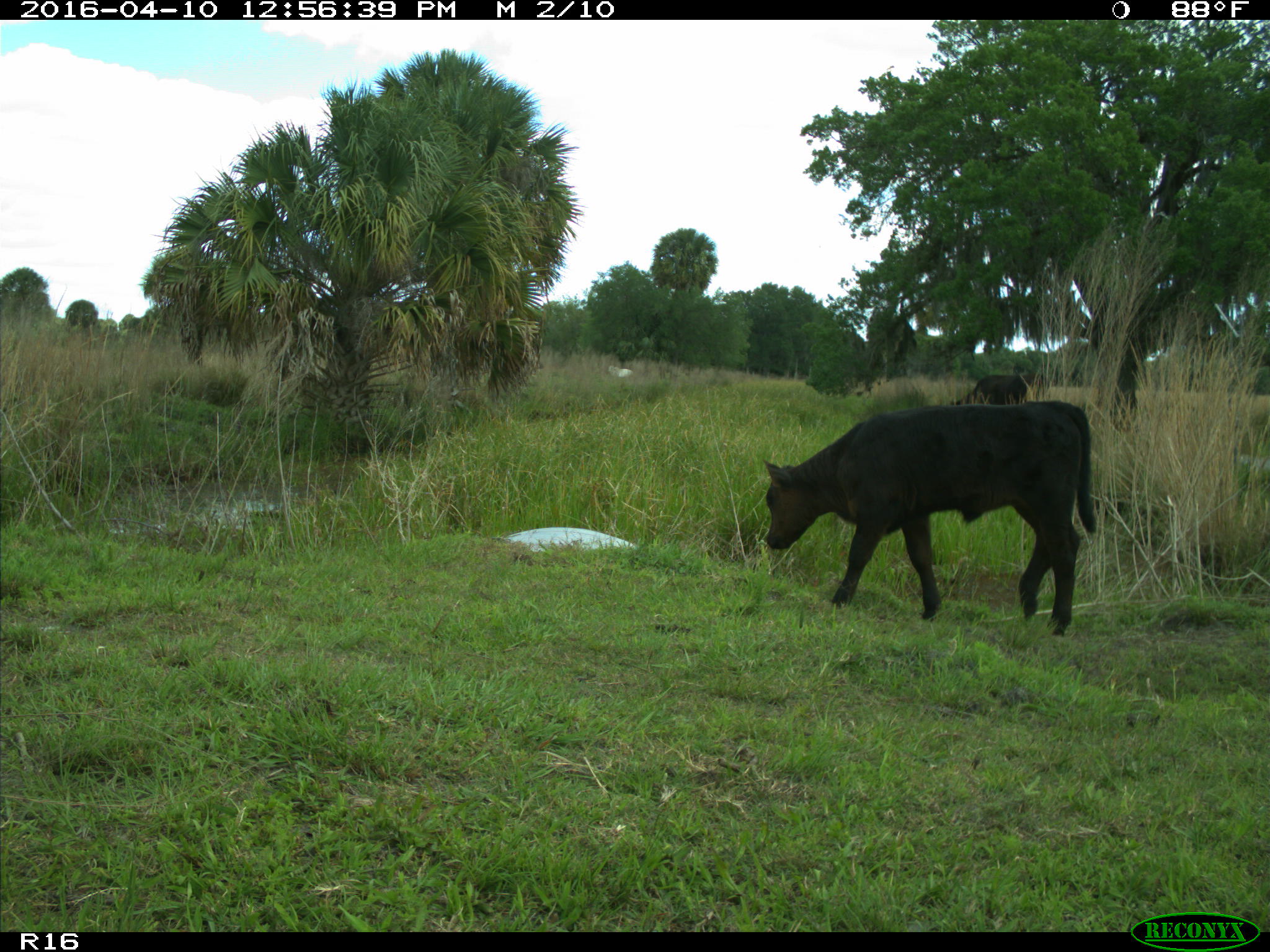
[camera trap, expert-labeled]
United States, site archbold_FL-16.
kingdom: Animalia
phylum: Chordata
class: Mammalia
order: Artiodactyla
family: Bovidae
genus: Bos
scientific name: Bos taurus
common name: domestic cow